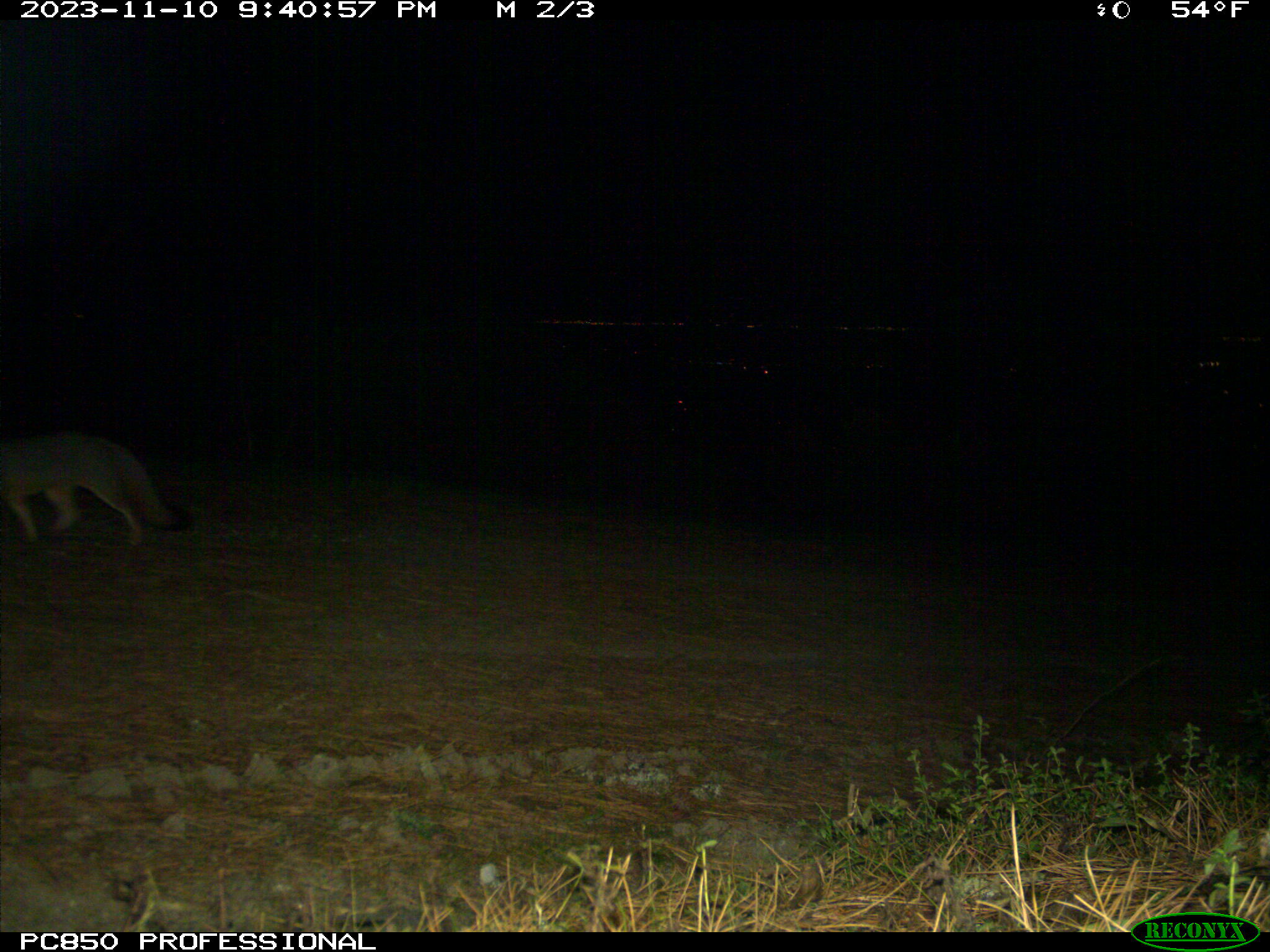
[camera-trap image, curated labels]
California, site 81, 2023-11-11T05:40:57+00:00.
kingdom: Animalia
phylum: Chordata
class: Mammalia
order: Carnivora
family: Canidae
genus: Urocyon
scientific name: Urocyon cinereoargenteus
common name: gray fox